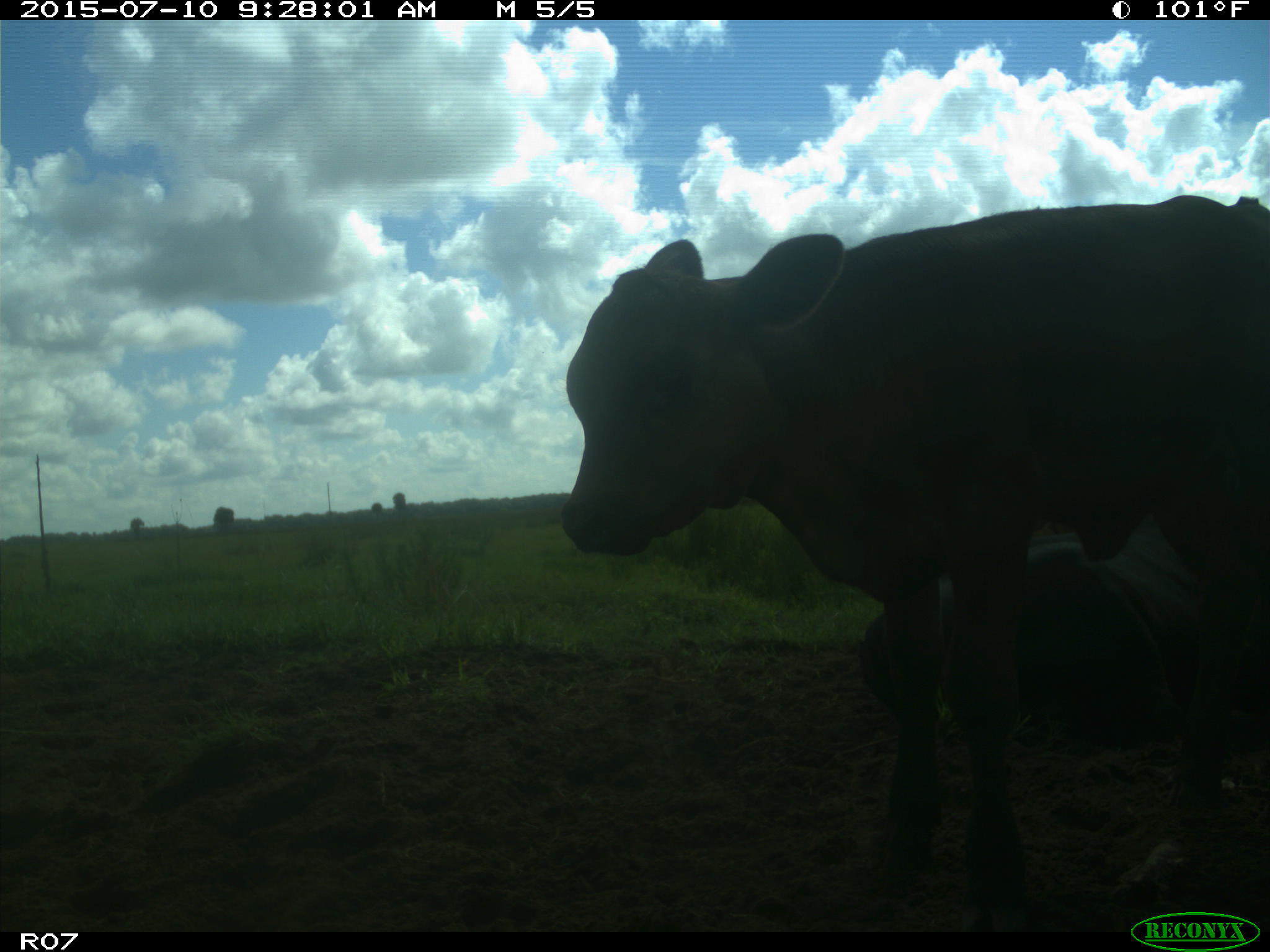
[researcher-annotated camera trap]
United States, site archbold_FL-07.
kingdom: Animalia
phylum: Chordata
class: Mammalia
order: Artiodactyla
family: Bovidae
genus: Bos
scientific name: Bos taurus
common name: domestic cow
Bos taurus (domestic cow).